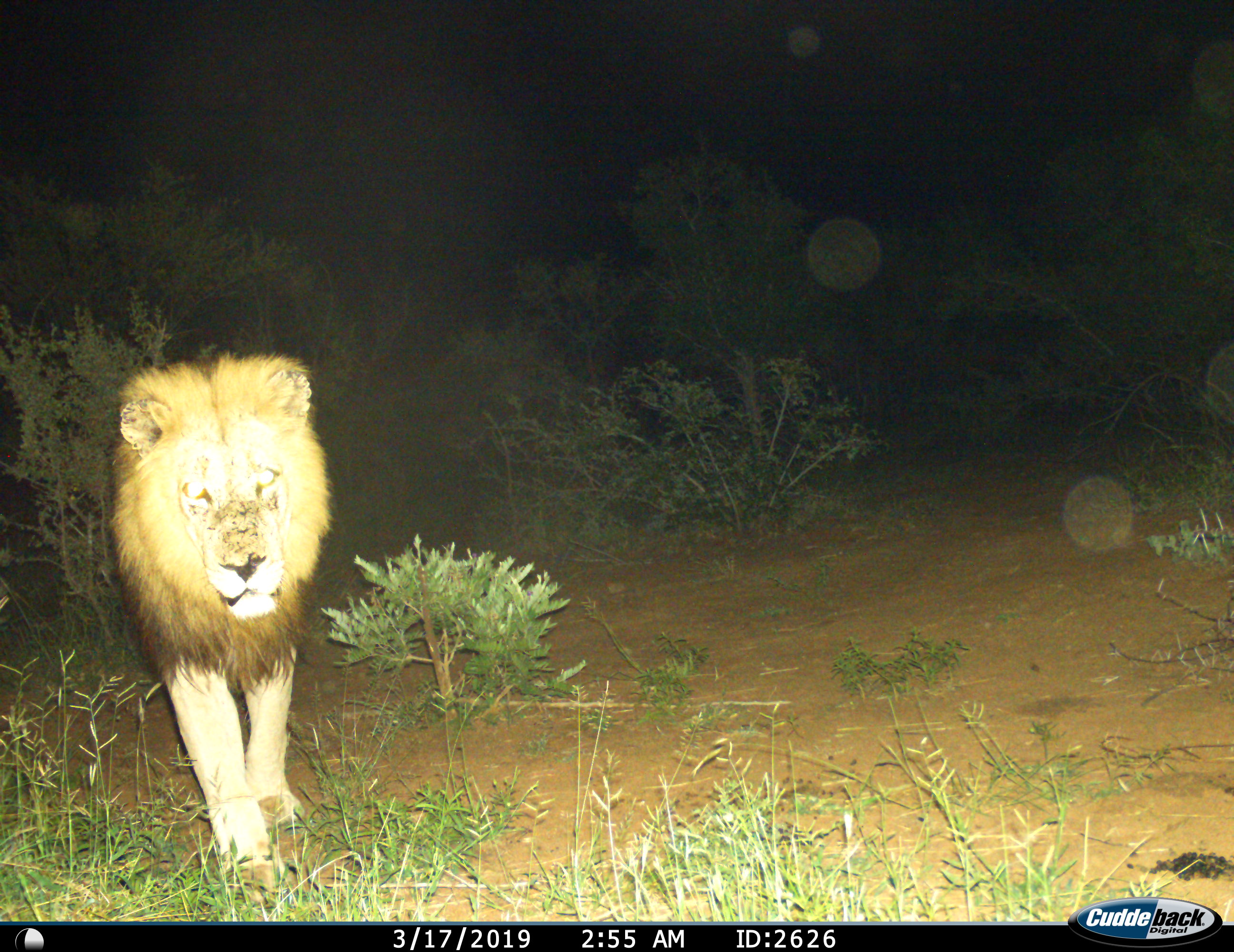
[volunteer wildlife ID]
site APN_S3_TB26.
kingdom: Animalia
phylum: Chordata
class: Mammalia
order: Carnivora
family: Felidae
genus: Panthera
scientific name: Panthera leo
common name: lion male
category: lionmale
Lionmale (lion male) (Panthera leo), count 1. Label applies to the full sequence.